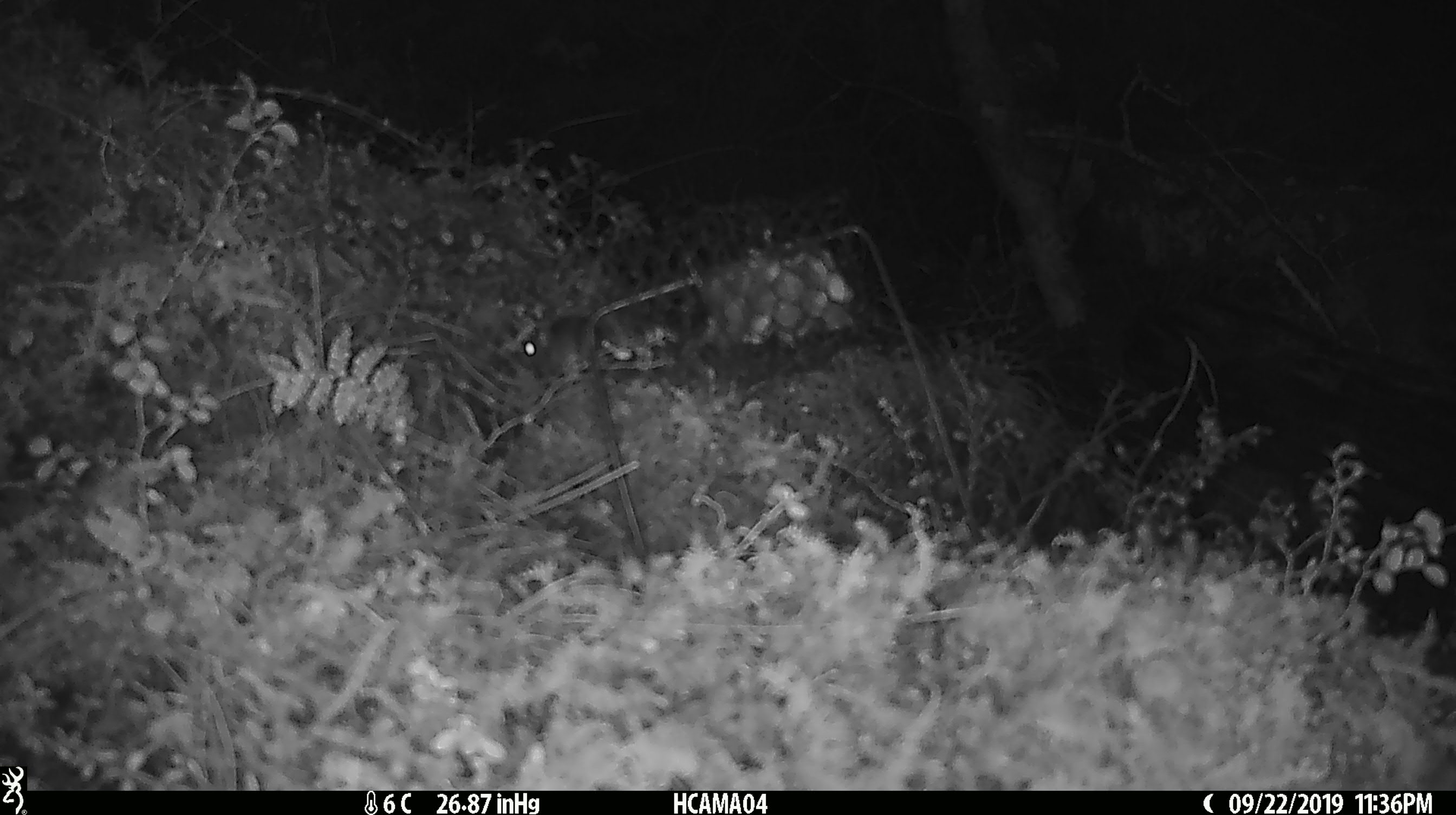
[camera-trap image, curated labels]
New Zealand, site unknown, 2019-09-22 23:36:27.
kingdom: Animalia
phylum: Chordata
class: Mammalia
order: Rodentia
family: Muridae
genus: Mus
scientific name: Mus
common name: mouse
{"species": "mouse (Mus)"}